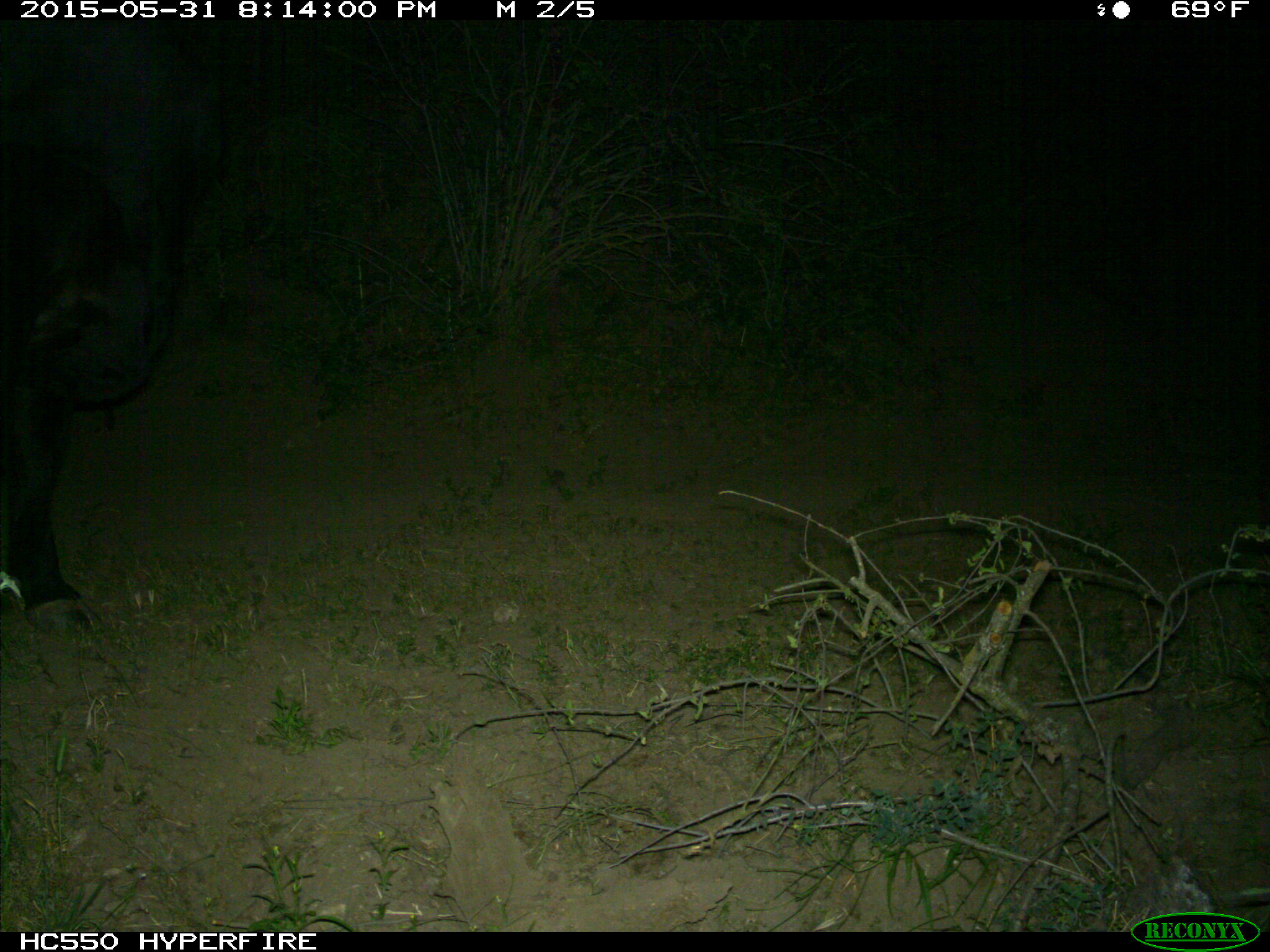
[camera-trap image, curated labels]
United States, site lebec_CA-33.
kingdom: Animalia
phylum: Chordata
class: Mammalia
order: Artiodactyla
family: Bovidae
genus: Bos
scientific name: Bos taurus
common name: domestic cow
Bos taurus (domestic cow).